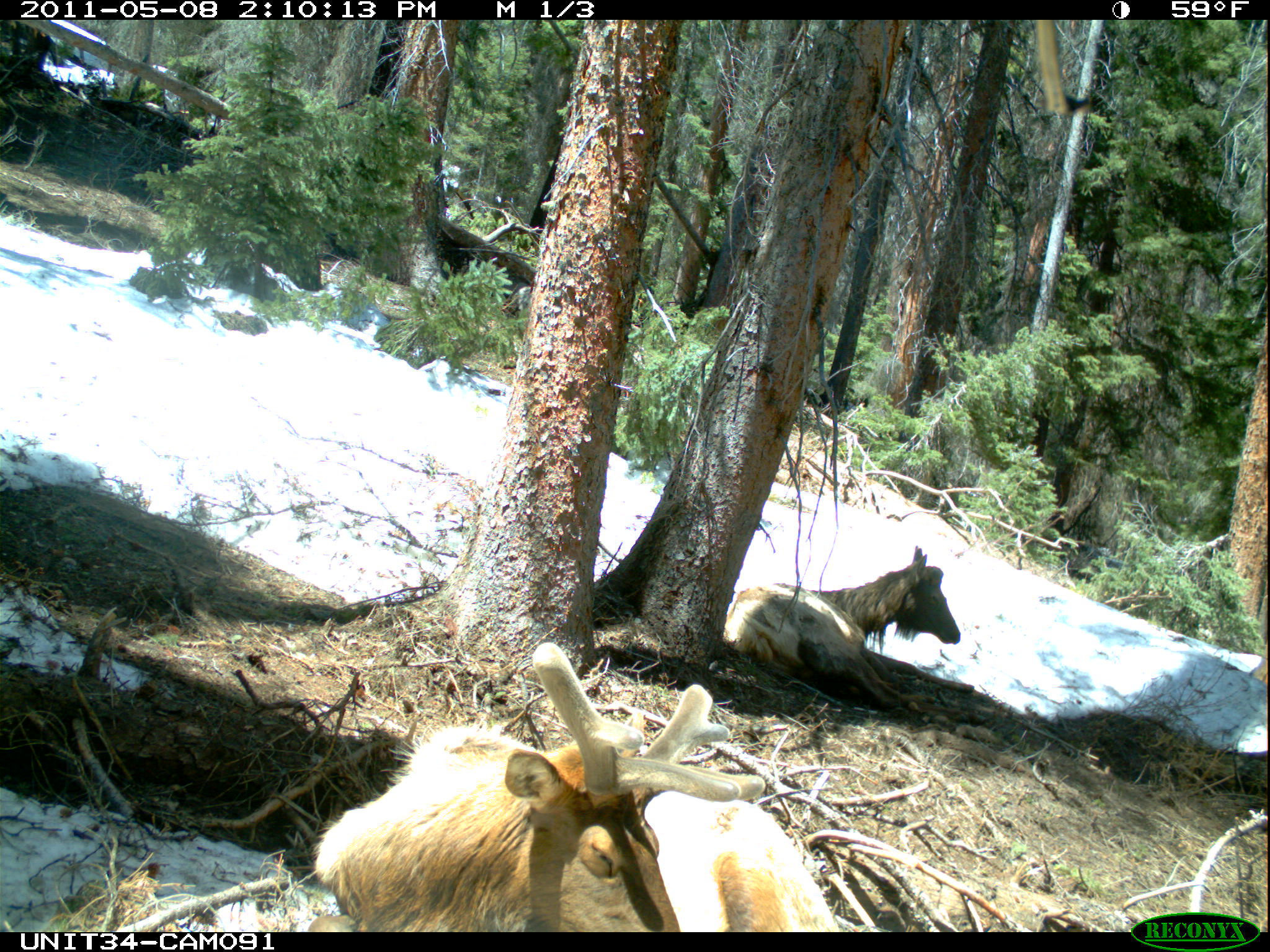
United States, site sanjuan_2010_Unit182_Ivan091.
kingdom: Animalia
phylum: Chordata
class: Mammalia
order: Artiodactyla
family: Cervidae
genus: Cervus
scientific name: Cervus elaphus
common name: red deer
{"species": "Cervus elaphus (red deer)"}